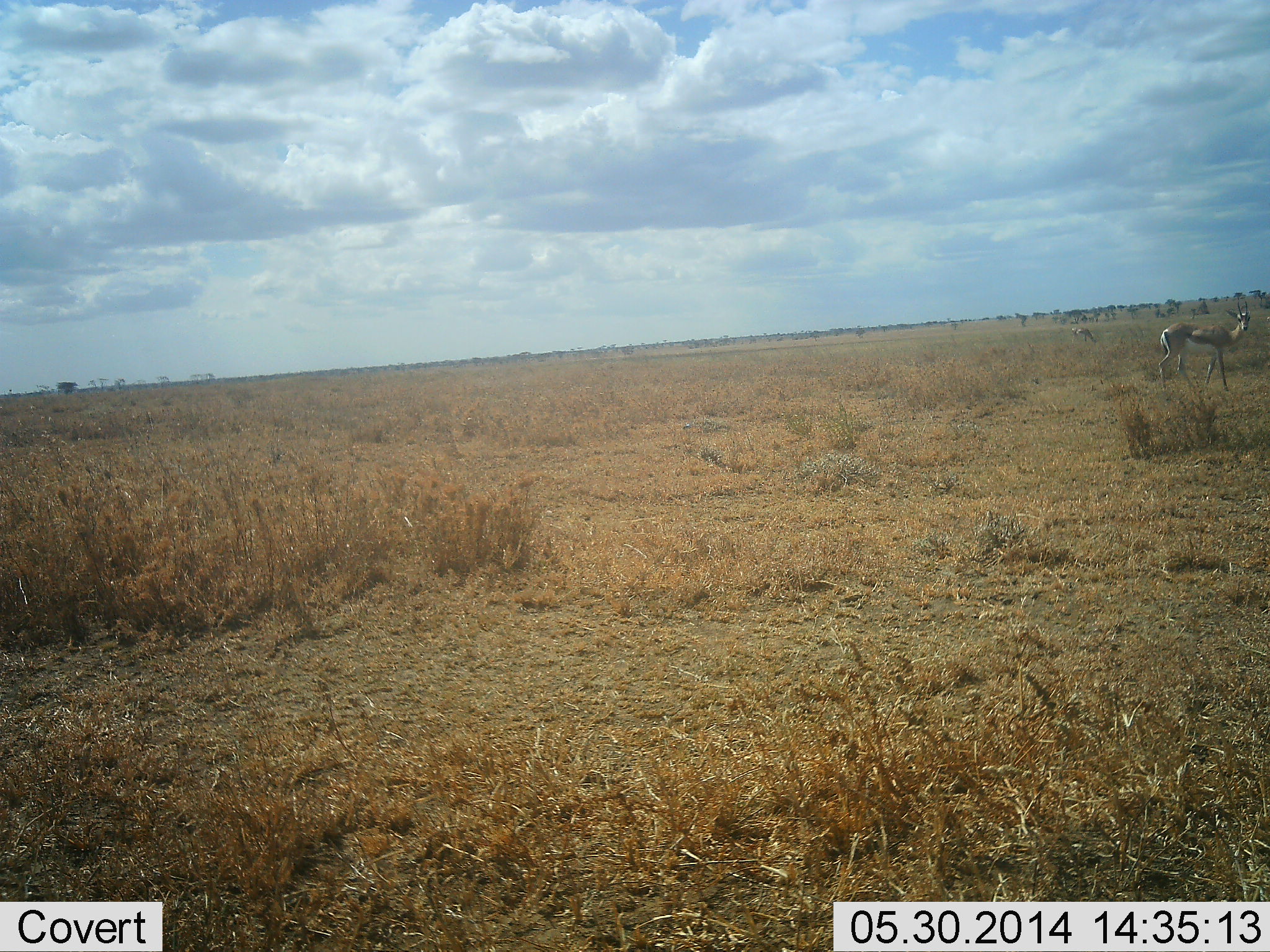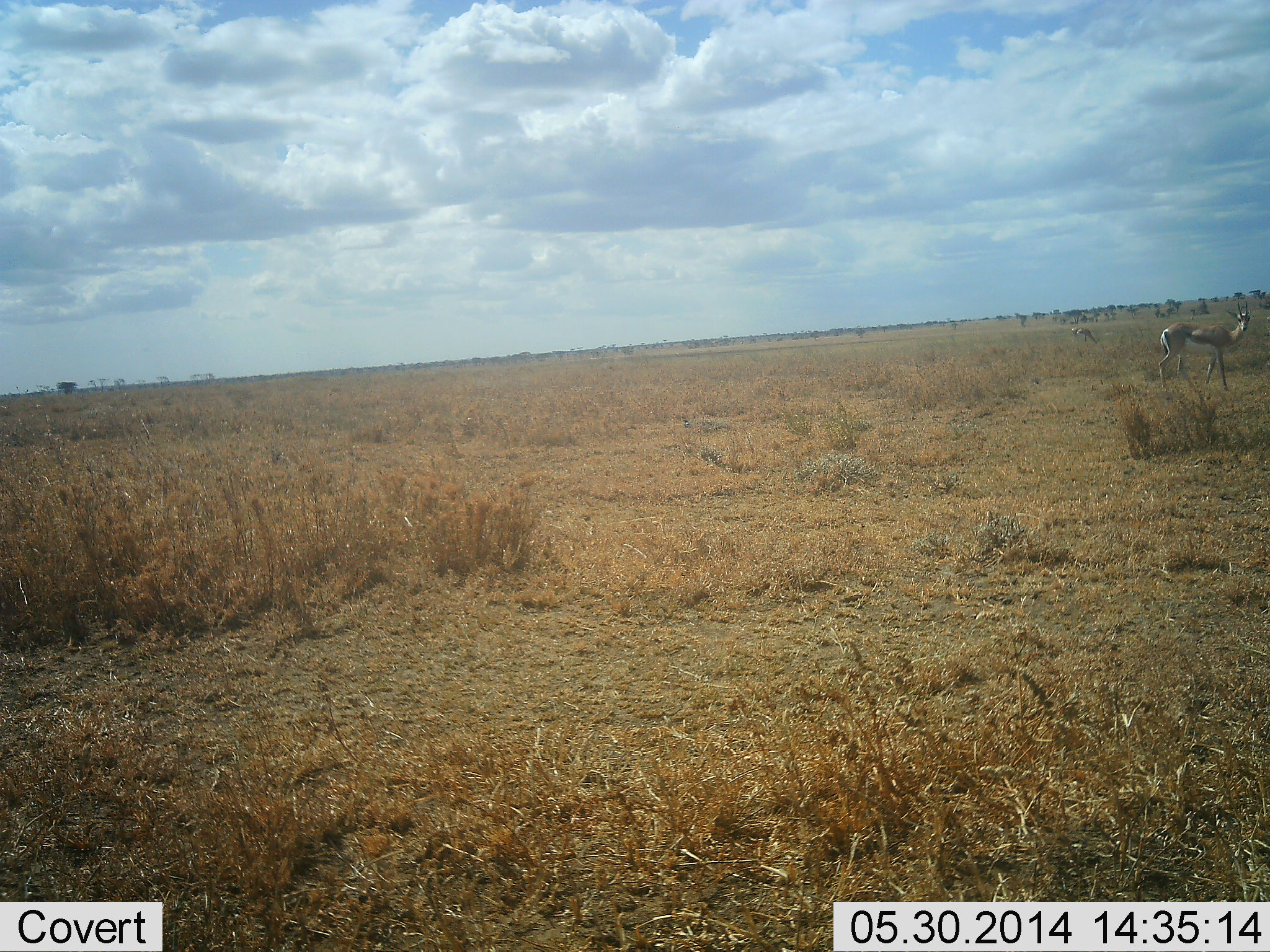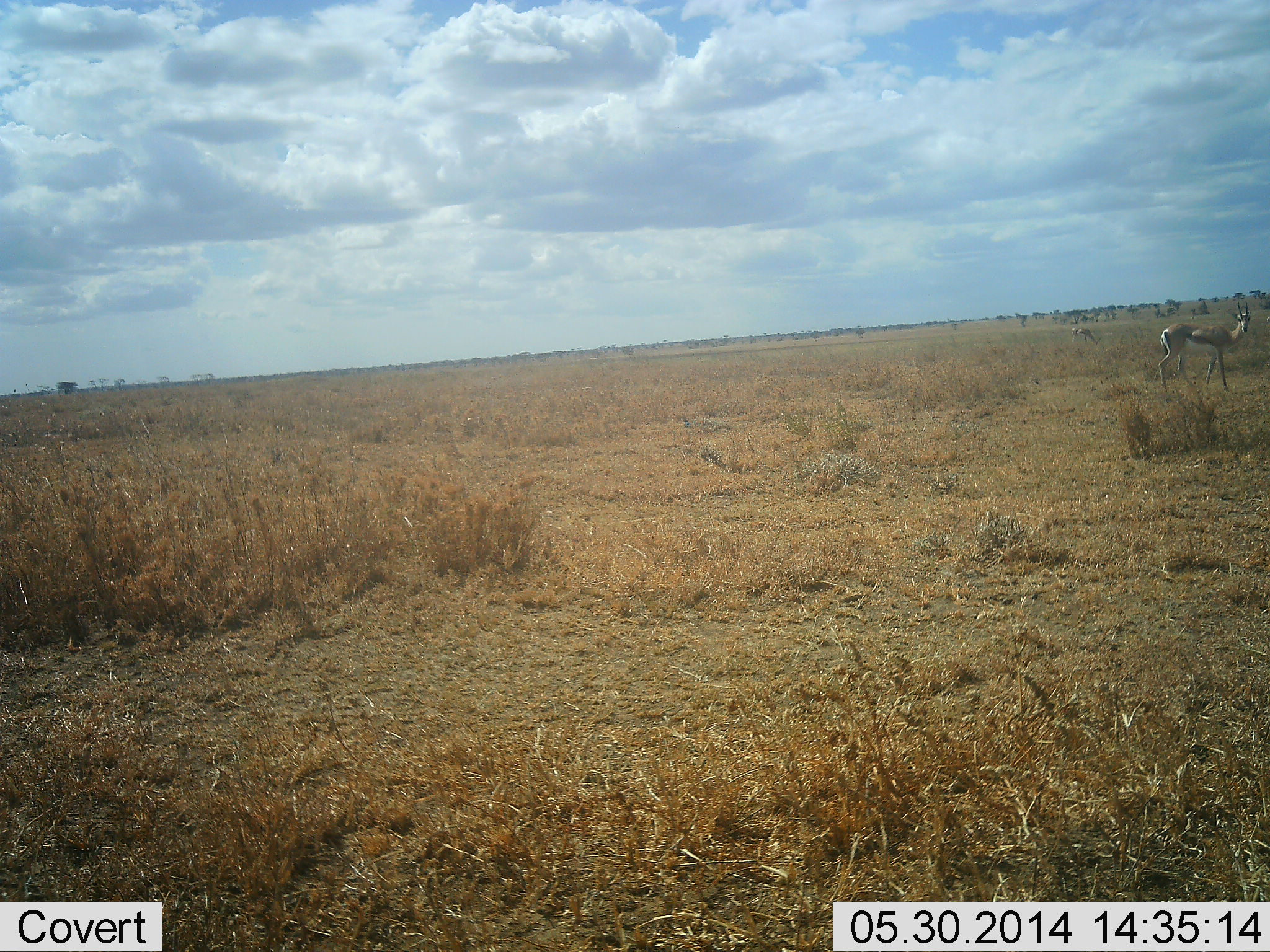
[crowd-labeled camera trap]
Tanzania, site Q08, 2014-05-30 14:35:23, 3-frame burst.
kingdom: Animalia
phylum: Chordata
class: Mammalia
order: Artiodactyla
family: Bovidae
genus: Eudorcas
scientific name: Eudorcas thomsonii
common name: thomson's gazelle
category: gazellethomsons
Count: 1.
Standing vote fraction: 100%.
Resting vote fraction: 0%.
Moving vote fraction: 0%.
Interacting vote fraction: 0%.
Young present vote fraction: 0%.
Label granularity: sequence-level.